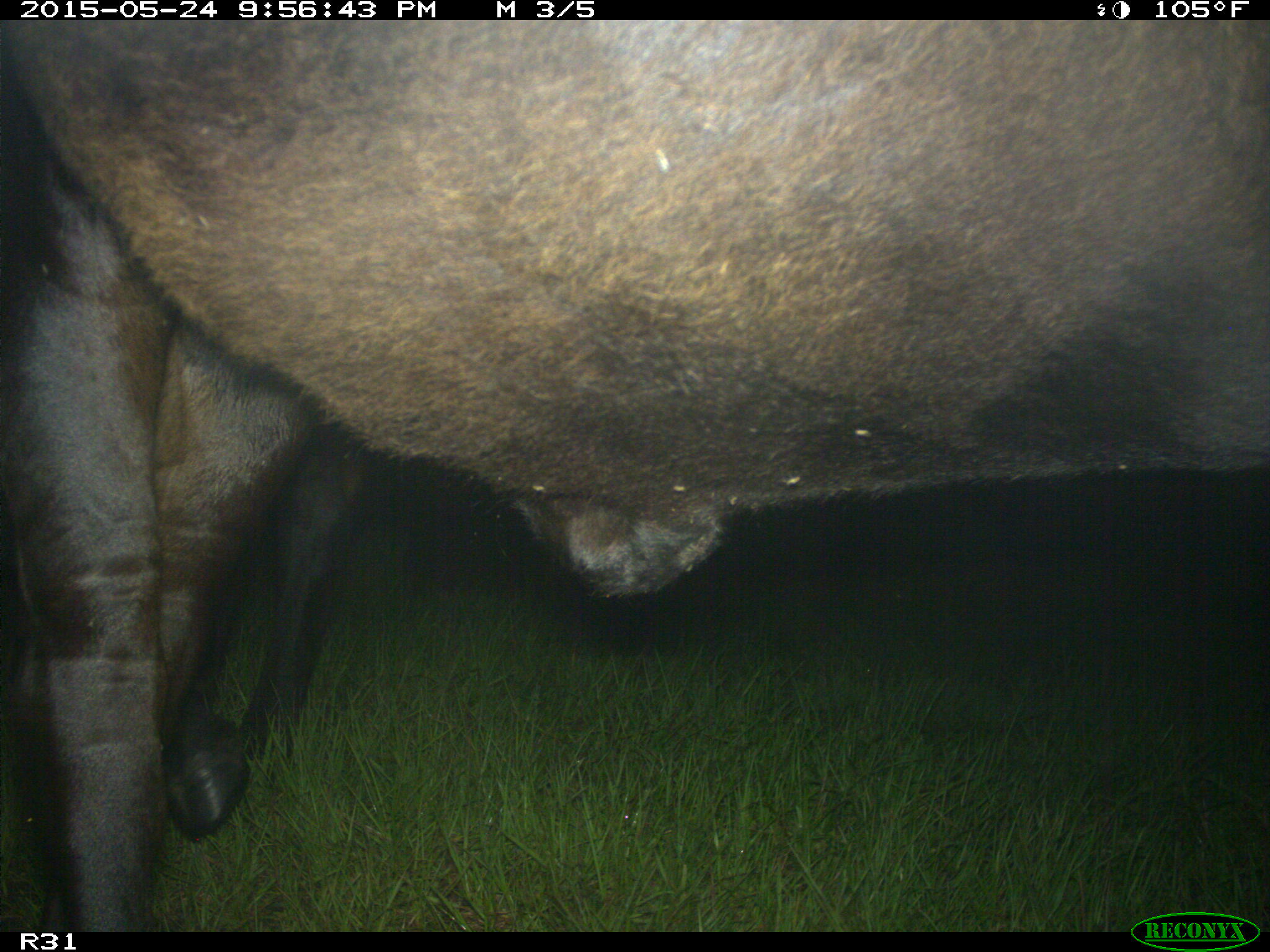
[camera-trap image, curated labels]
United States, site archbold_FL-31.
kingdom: Animalia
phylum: Chordata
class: Mammalia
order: Artiodactyla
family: Bovidae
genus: Bos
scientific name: Bos taurus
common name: domestic cow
Bos taurus (domestic cow).